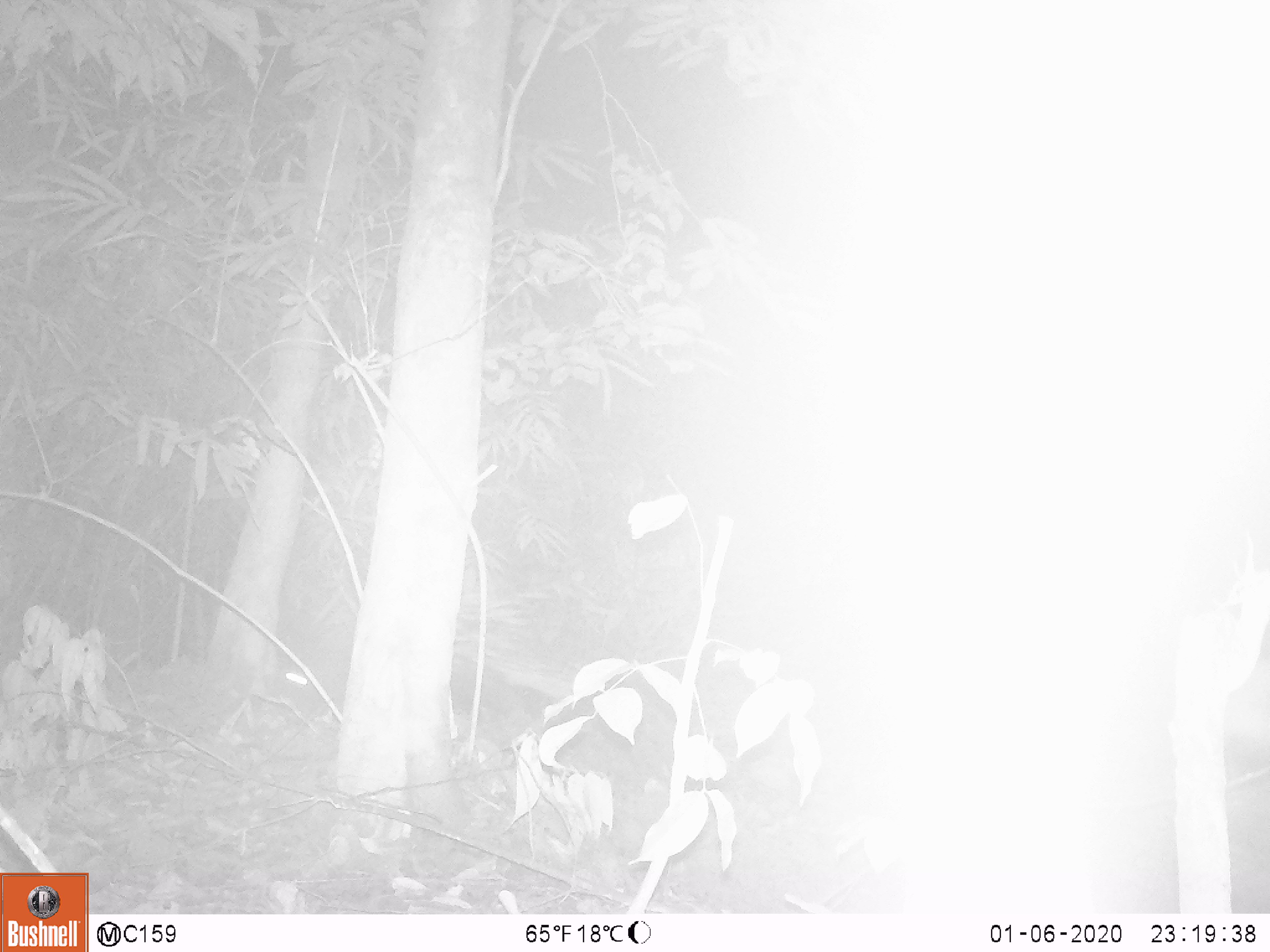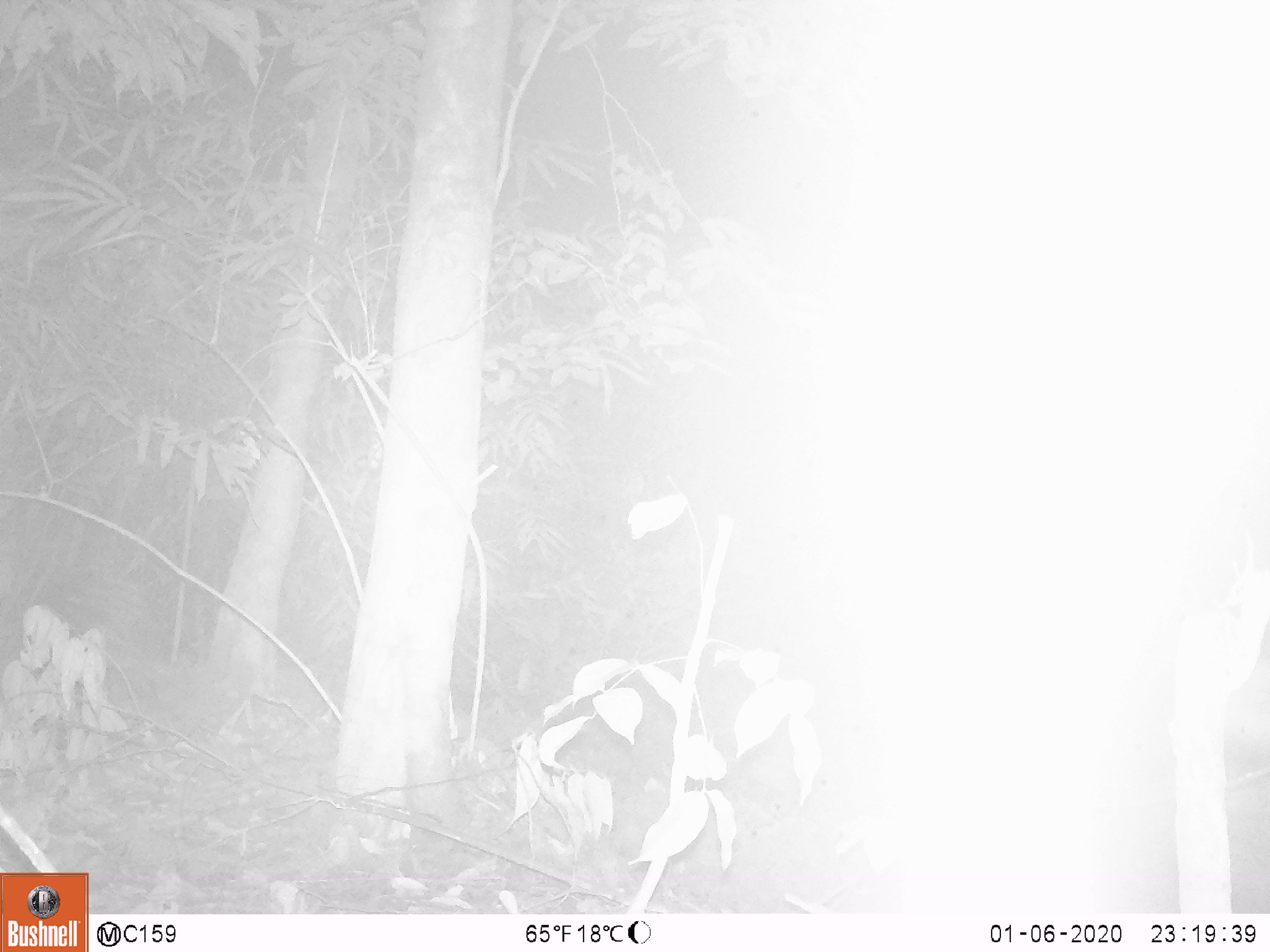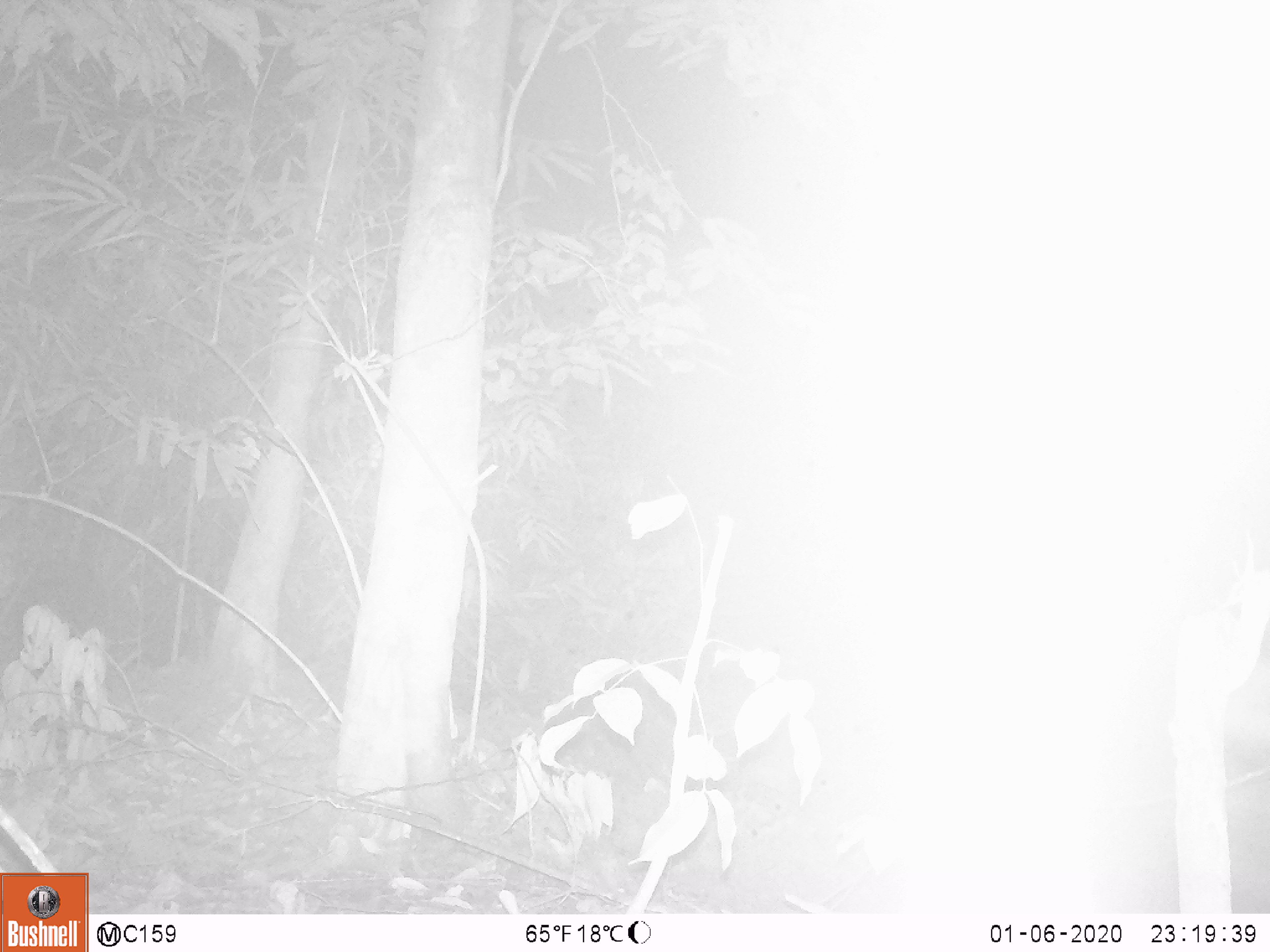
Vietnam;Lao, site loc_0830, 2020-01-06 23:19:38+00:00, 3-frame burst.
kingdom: Animalia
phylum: Chordata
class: Mammalia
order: Rodentia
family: Hystricidae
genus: Hystrix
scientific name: Hystrix brachyura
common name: malayan porcupine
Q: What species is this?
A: Malayan porcupine (Hystrix brachyura).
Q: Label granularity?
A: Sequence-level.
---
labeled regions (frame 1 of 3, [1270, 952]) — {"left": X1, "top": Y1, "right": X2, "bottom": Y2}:
malayan porcupine: {"left": 277, "top": 642, "right": 585, "bottom": 732}